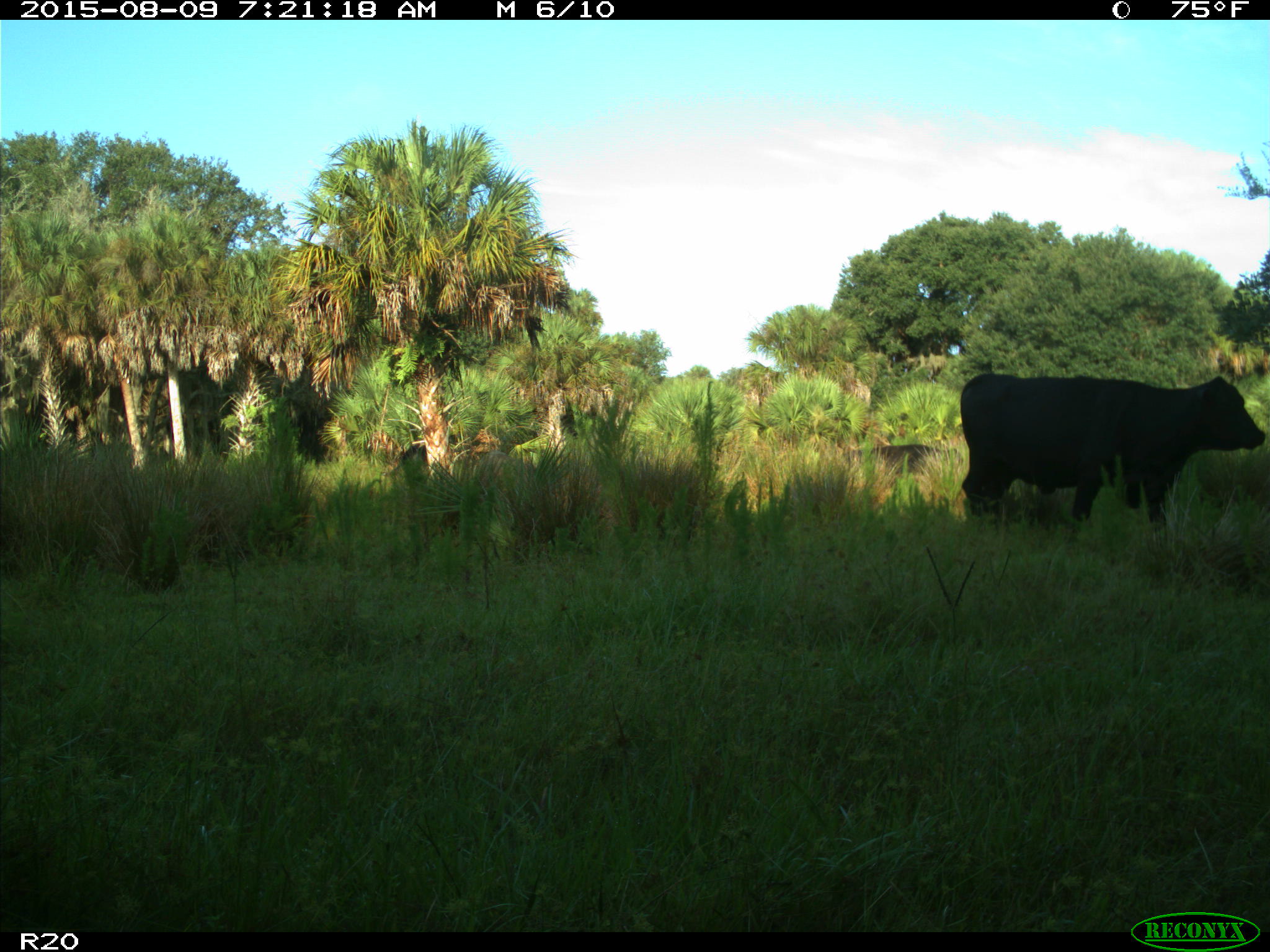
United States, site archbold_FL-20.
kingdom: Animalia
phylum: Chordata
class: Mammalia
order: Artiodactyla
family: Bovidae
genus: Bos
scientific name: Bos taurus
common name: domestic cow